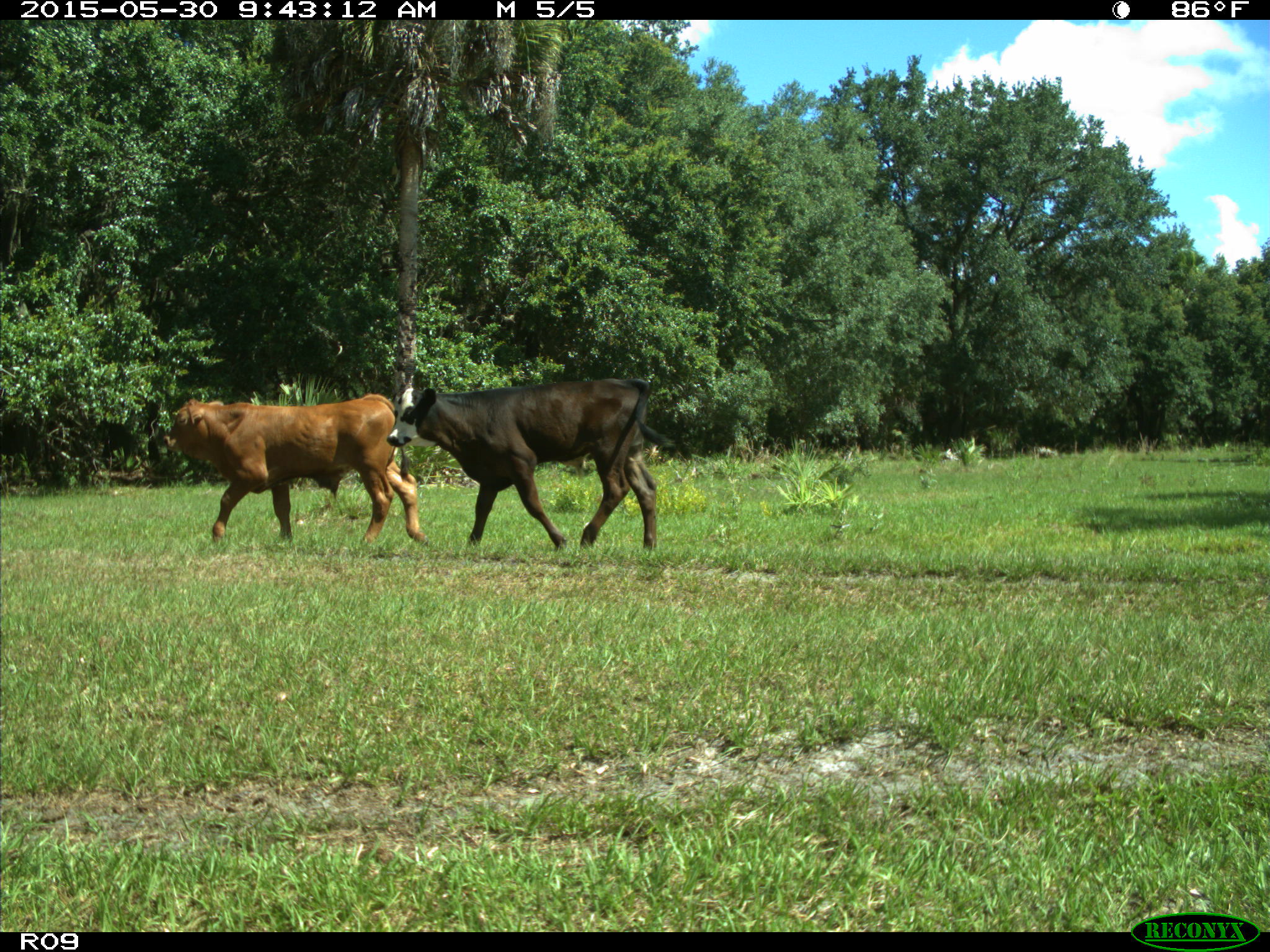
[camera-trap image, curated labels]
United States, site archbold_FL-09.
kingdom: Animalia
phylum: Chordata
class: Mammalia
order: Artiodactyla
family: Bovidae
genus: Bos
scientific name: Bos taurus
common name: domestic cow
Bos taurus (domestic cow).